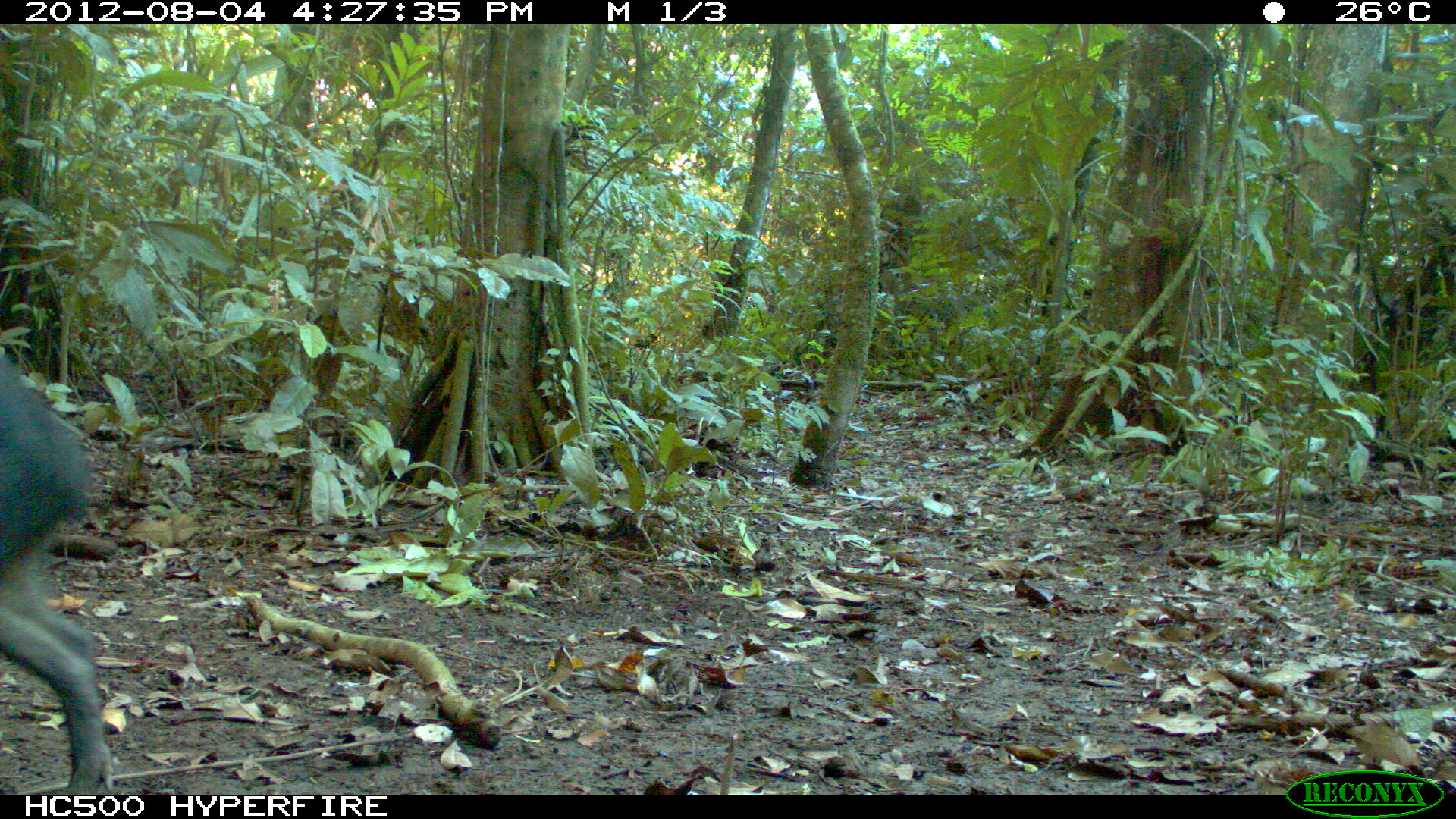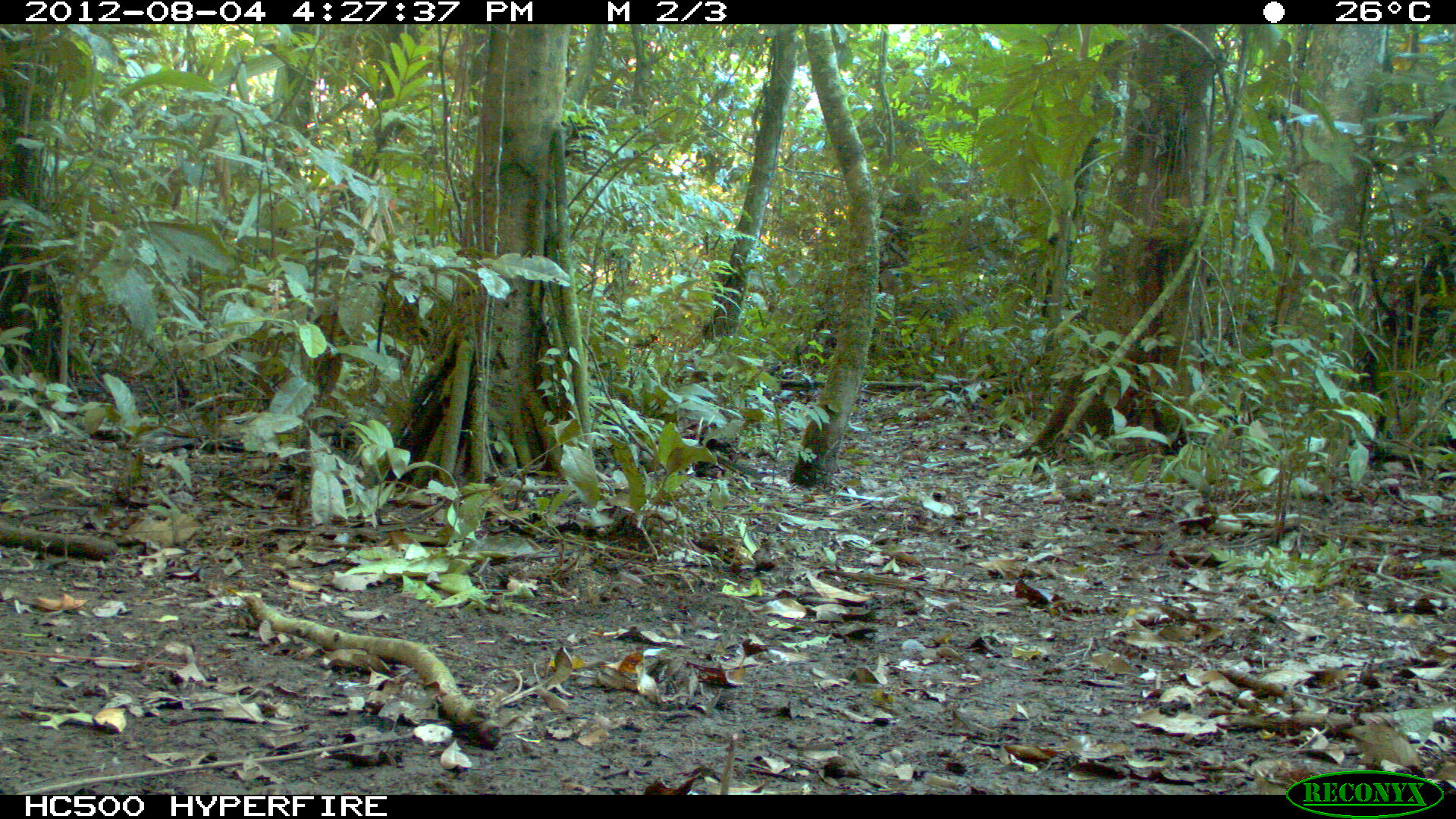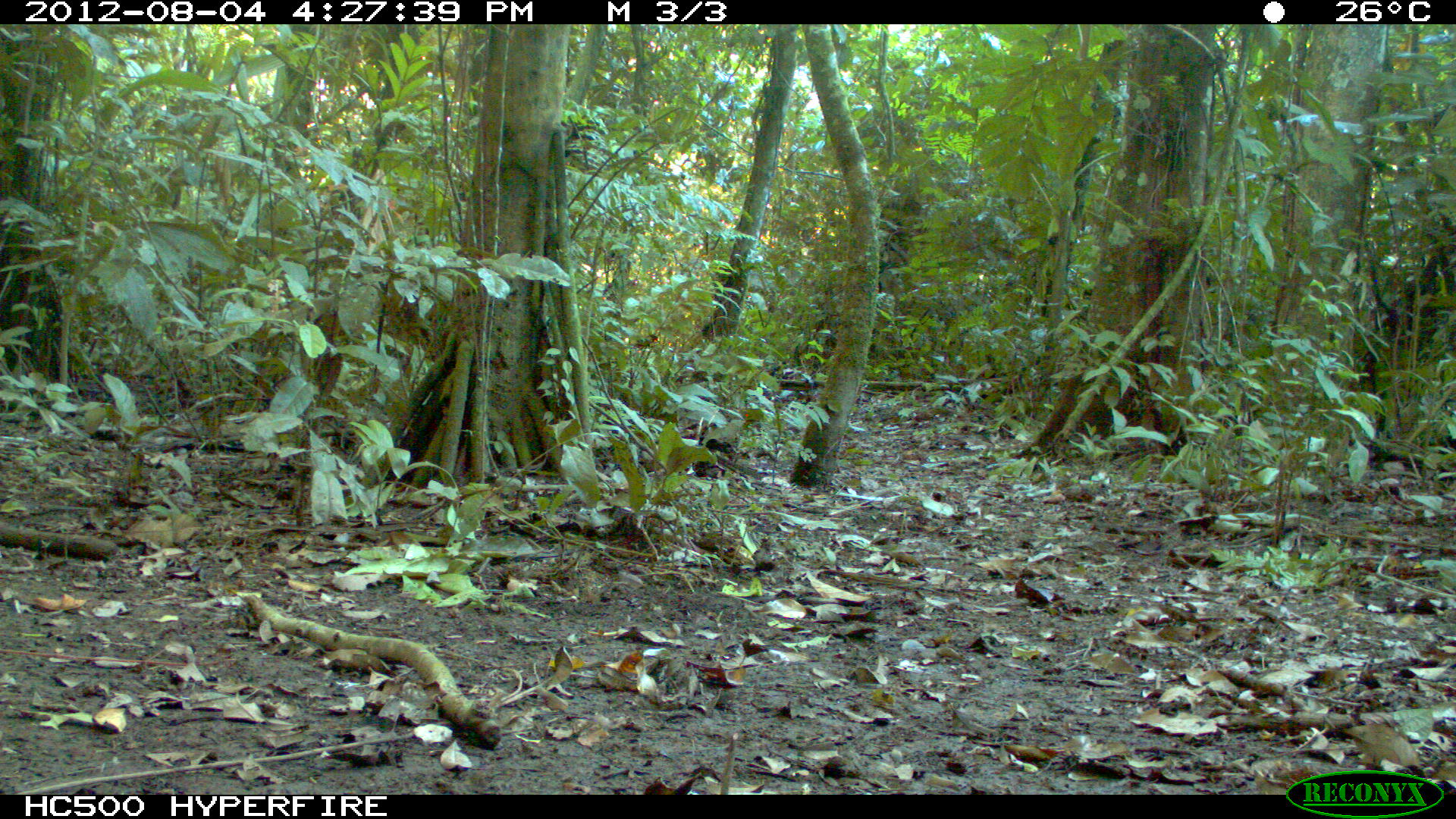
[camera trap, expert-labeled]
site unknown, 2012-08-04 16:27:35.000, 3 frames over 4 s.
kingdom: Animalia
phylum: Chordata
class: Mammalia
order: Artiodactyla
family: Tayassuidae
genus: Tayassu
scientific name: Tayassu pecari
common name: white-lipped peccary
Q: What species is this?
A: Tayassu pecari (white-lipped peccary).